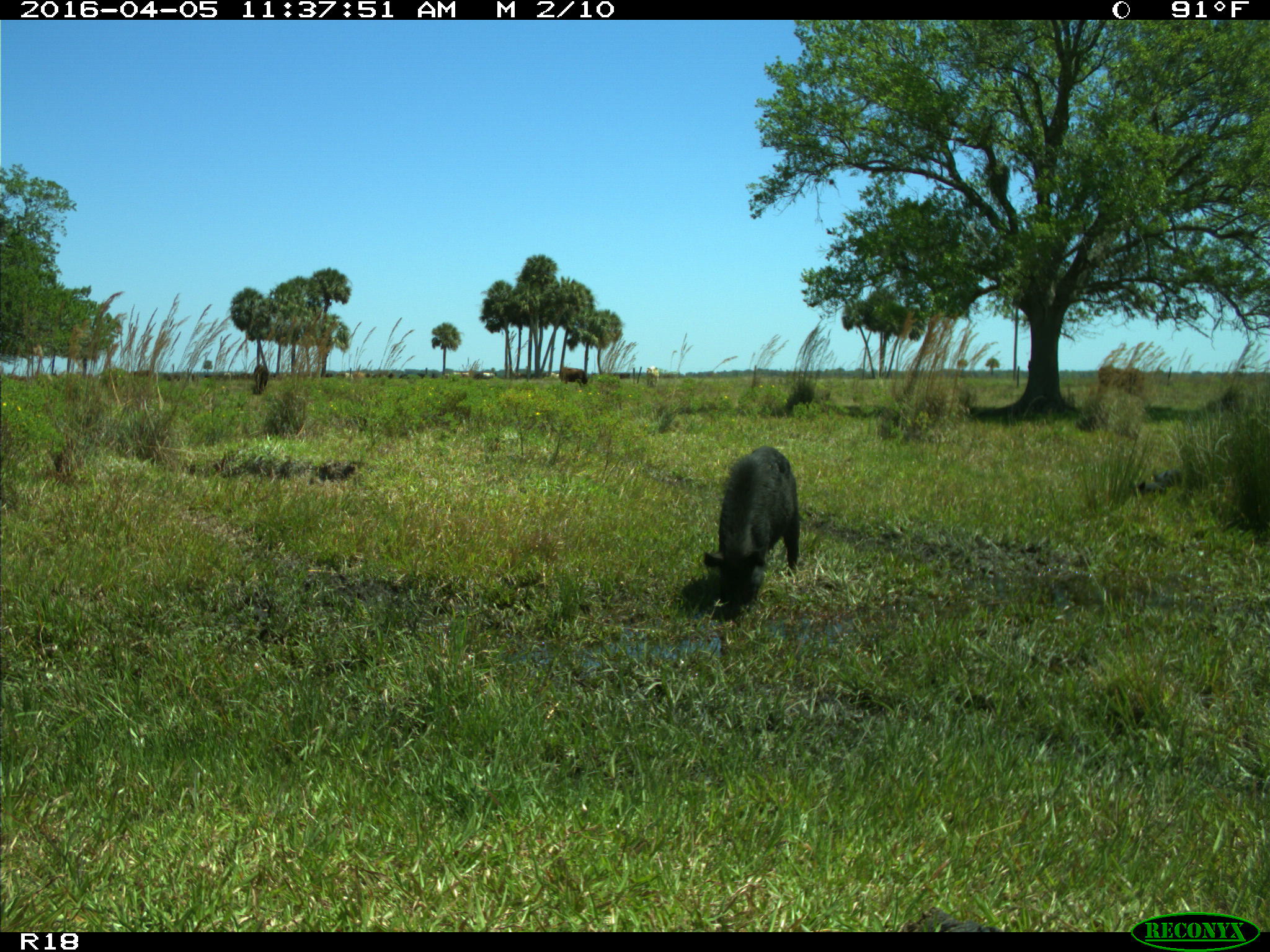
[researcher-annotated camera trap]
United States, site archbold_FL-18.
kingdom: Animalia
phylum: Chordata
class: Mammalia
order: Artiodactyla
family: Suidae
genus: Sus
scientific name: Sus scrofa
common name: wild boar